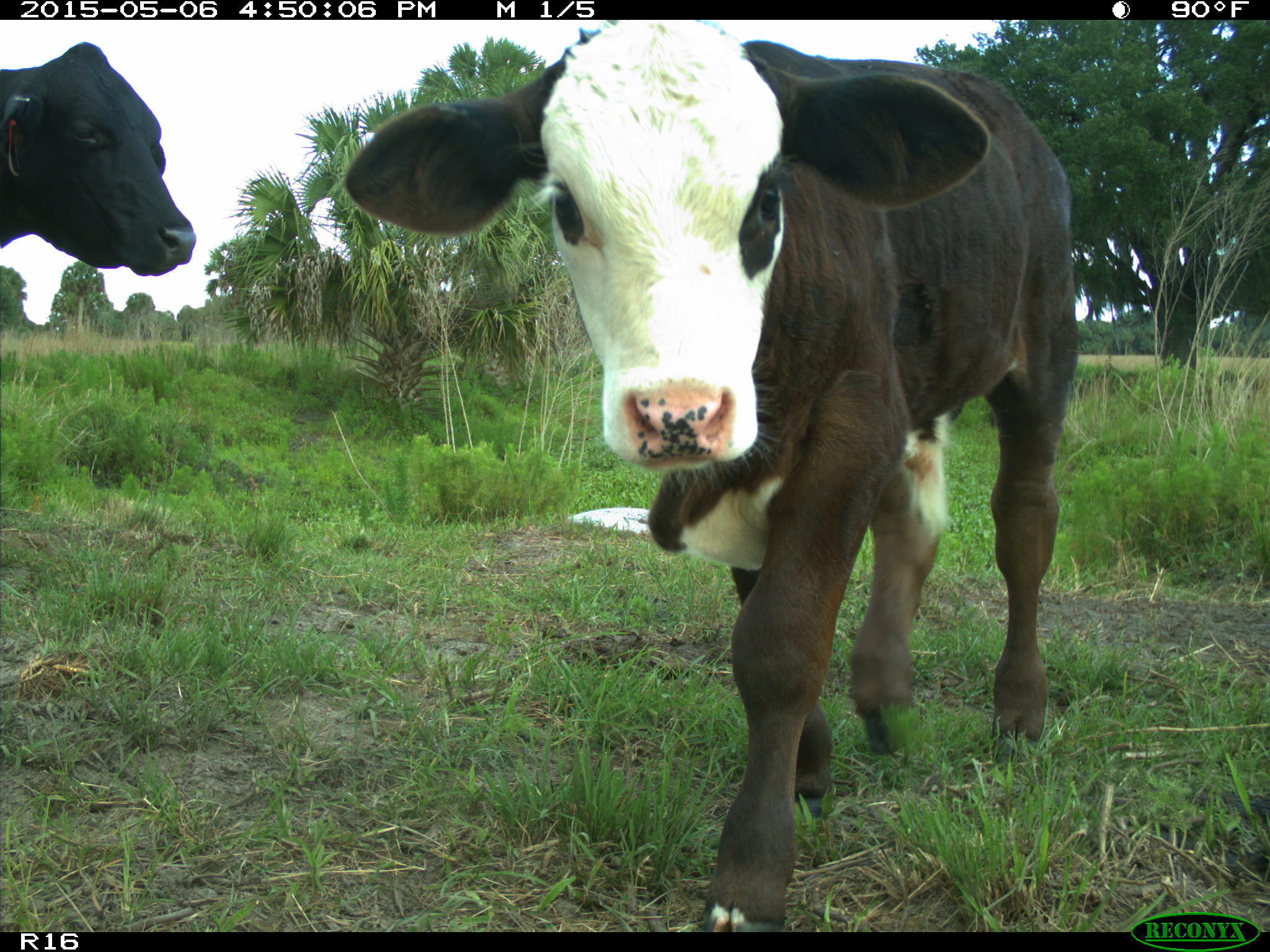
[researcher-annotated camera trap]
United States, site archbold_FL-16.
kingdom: Animalia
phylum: Chordata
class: Mammalia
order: Artiodactyla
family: Bovidae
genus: Bos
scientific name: Bos taurus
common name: domestic cow